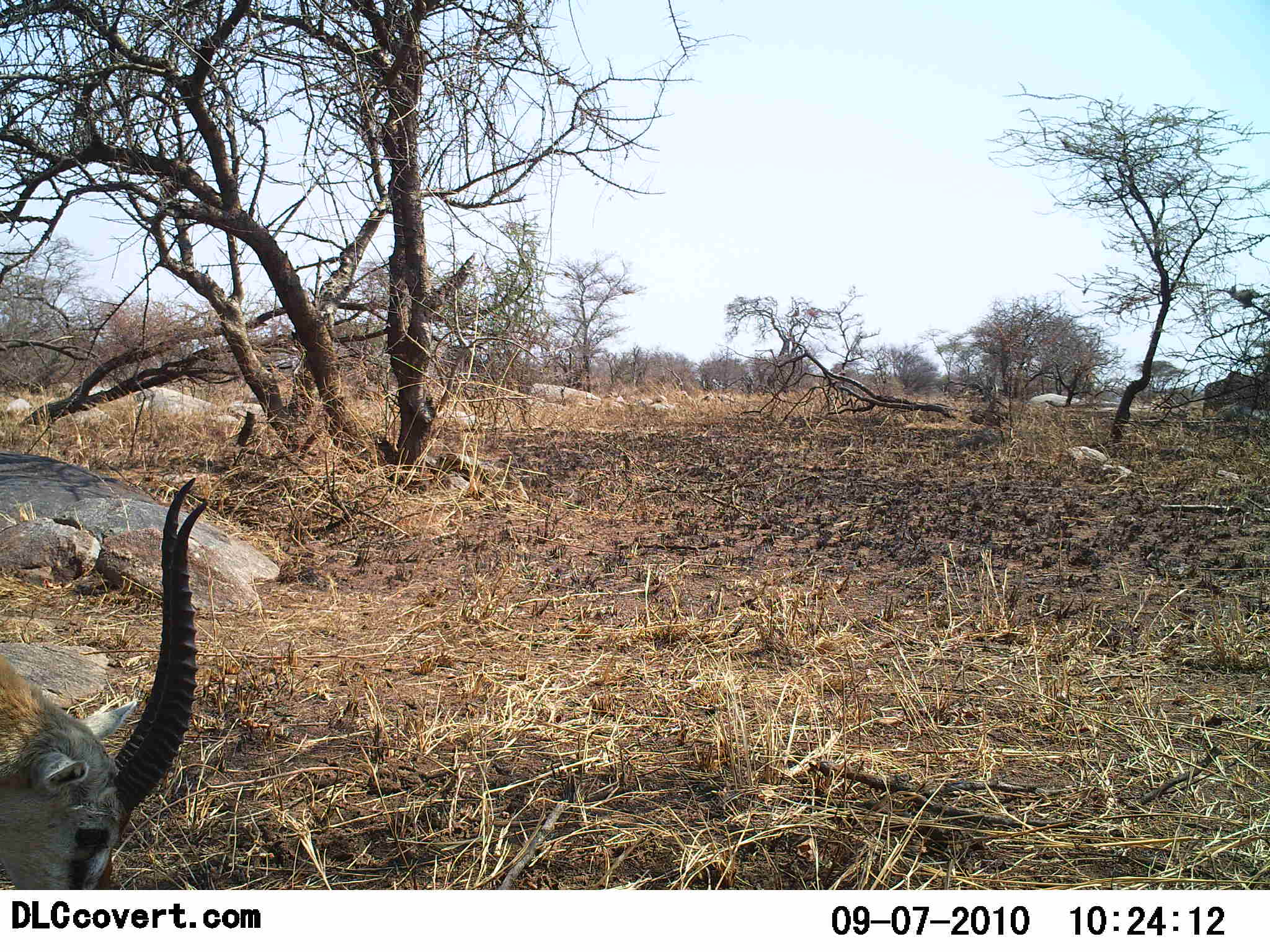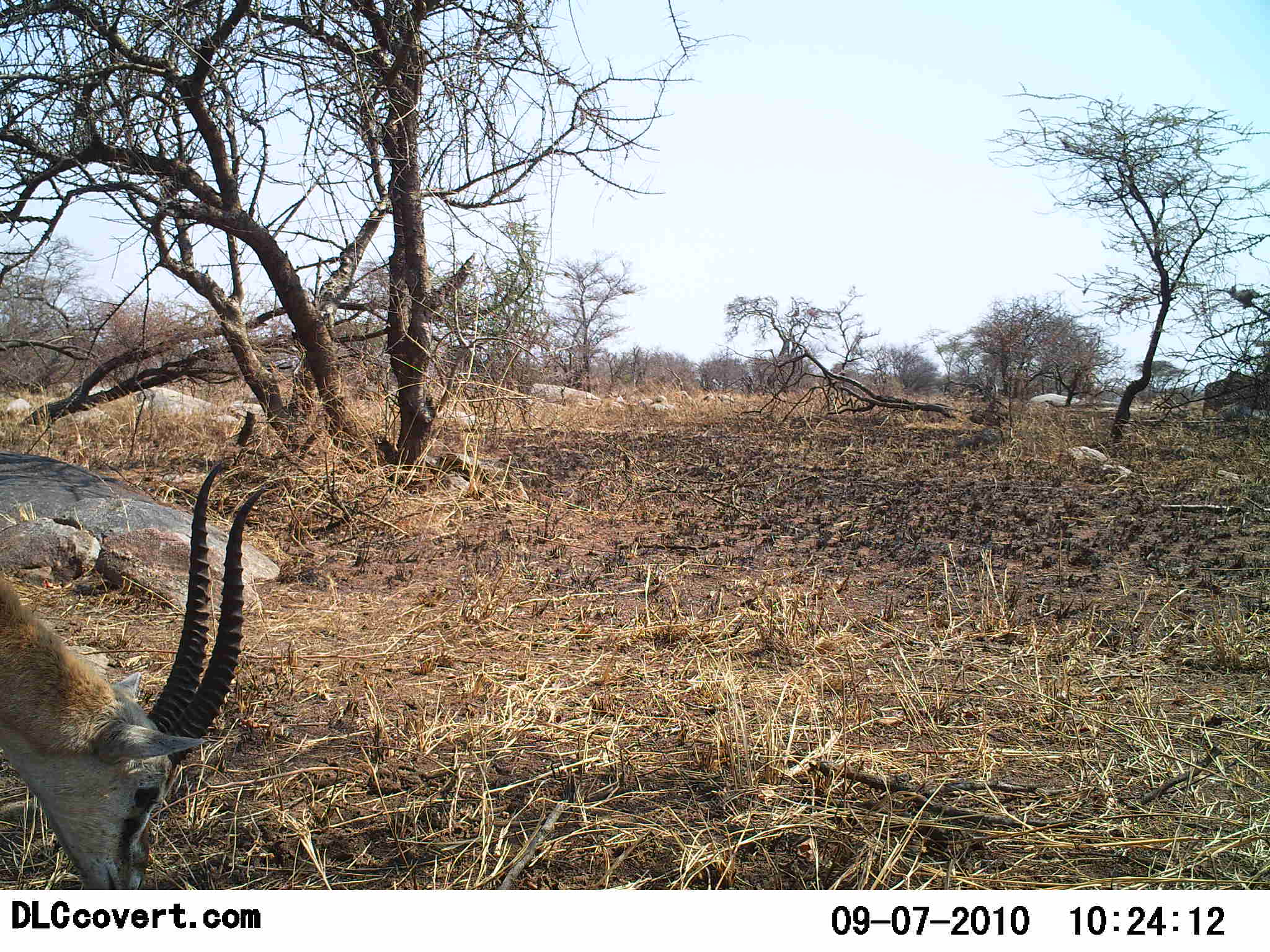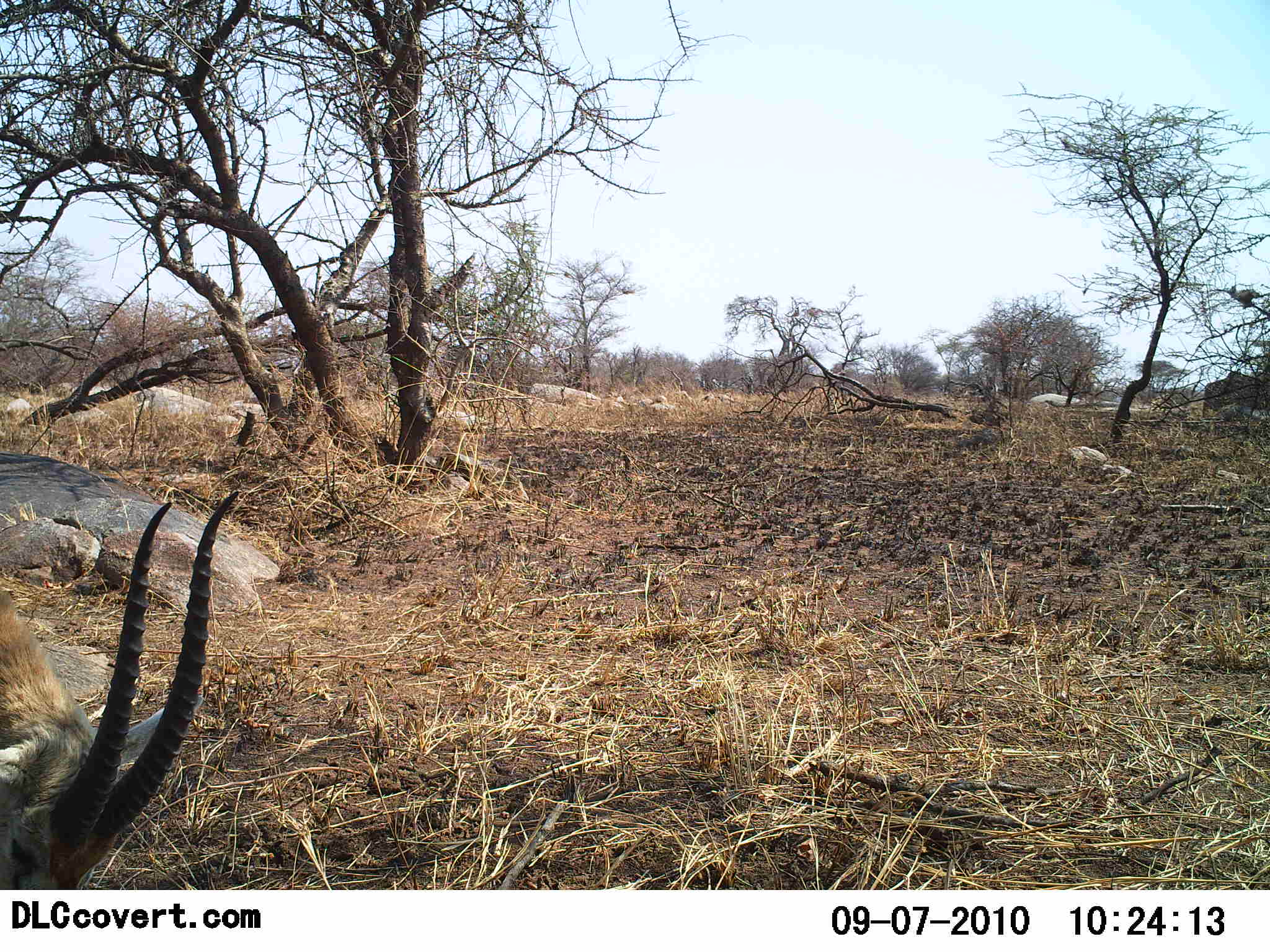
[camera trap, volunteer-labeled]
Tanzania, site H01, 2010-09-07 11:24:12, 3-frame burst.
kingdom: Animalia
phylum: Chordata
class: Mammalia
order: Artiodactyla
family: Bovidae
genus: Eudorcas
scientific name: Eudorcas thomsonii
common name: thomson's gazelle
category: gazellethomsons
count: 1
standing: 10%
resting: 0%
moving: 0%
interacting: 0%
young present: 0%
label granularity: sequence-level